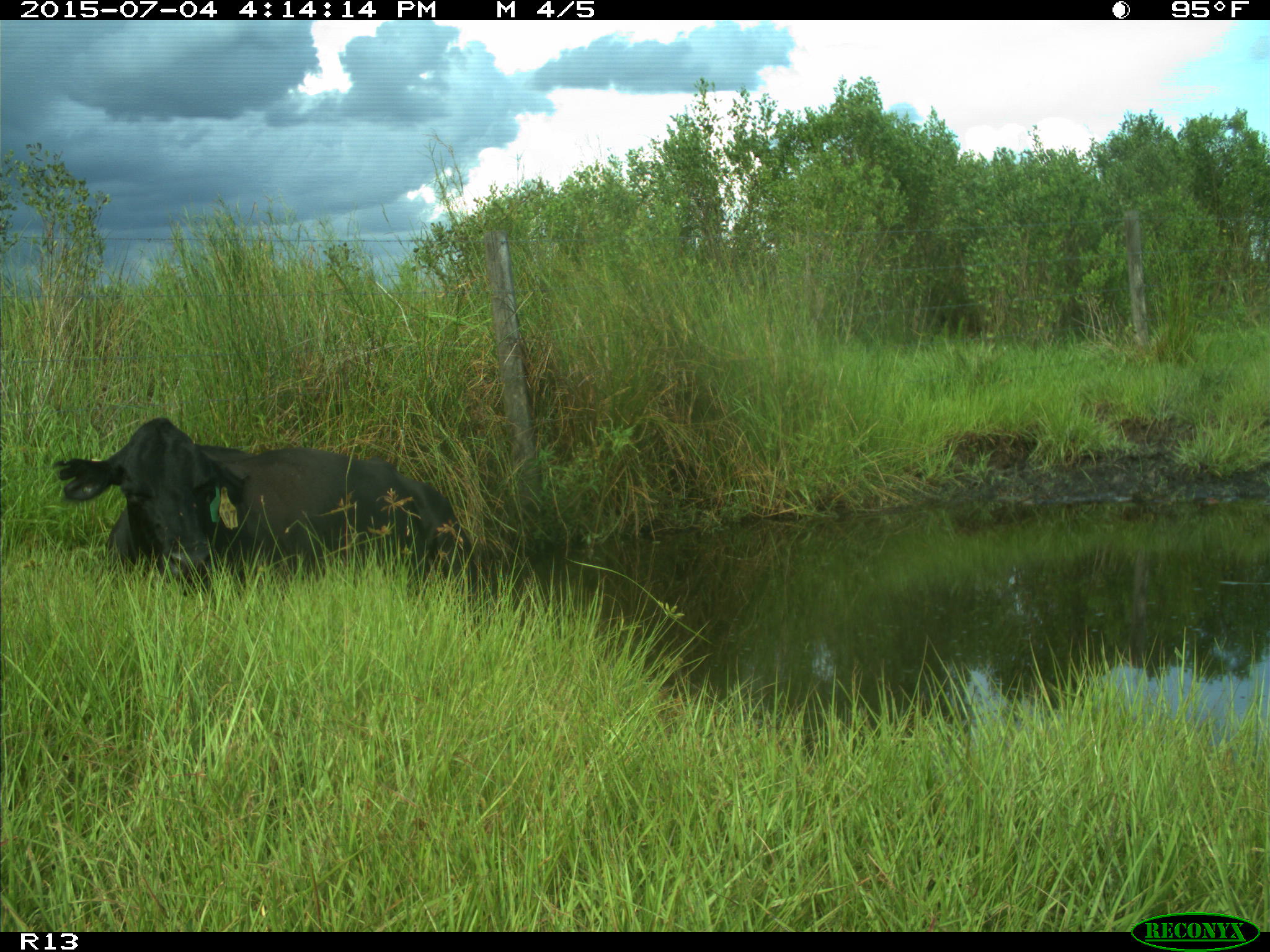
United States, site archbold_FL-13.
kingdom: Animalia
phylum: Chordata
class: Mammalia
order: Artiodactyla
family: Bovidae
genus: Bos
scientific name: Bos taurus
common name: domestic cow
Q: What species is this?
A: Bos taurus (domestic cow).